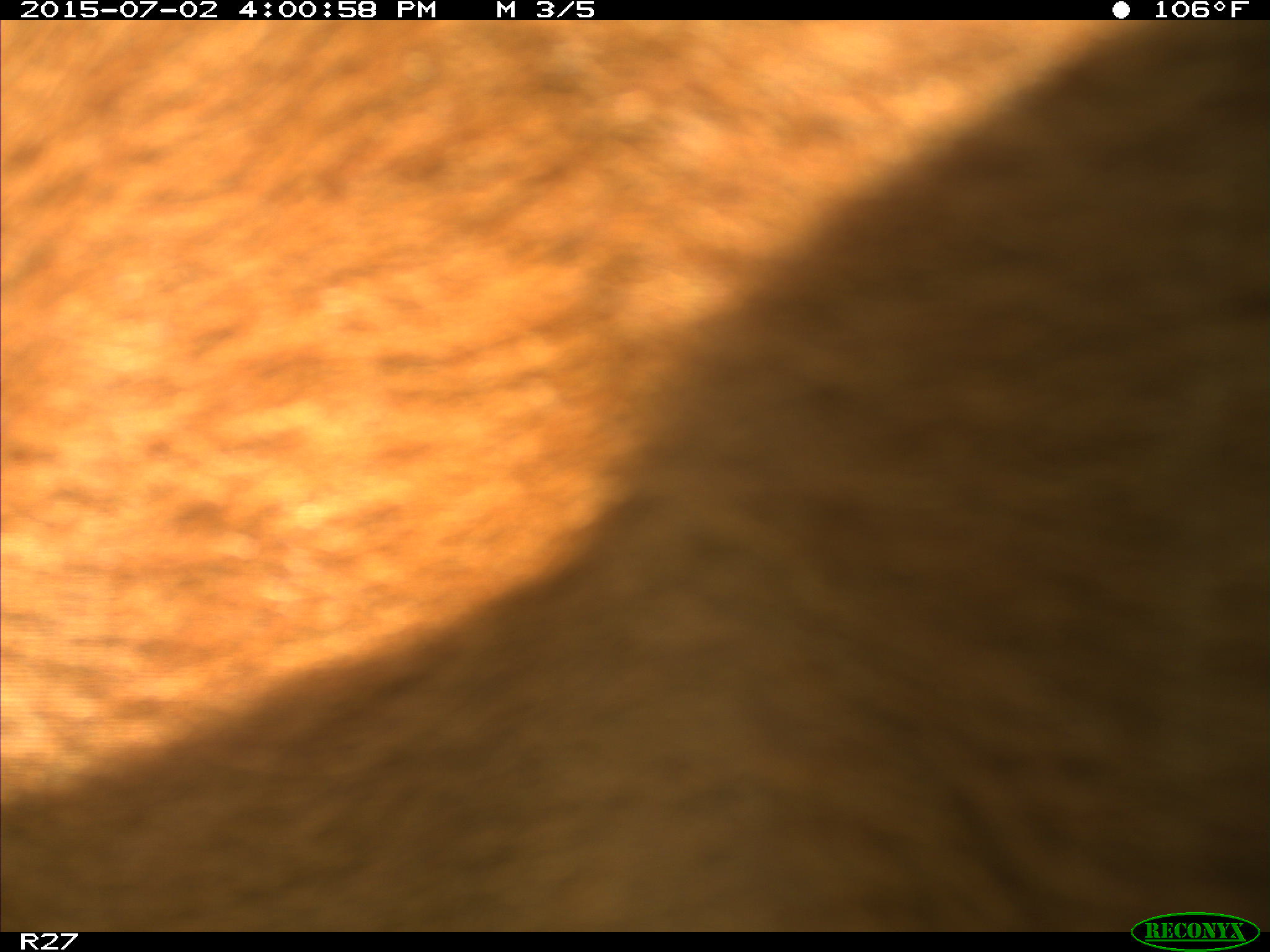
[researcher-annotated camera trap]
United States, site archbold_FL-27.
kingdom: Animalia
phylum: Chordata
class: Mammalia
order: Artiodactyla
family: Bovidae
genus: Bos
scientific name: Bos taurus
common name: domestic cow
Bos taurus (domestic cow).